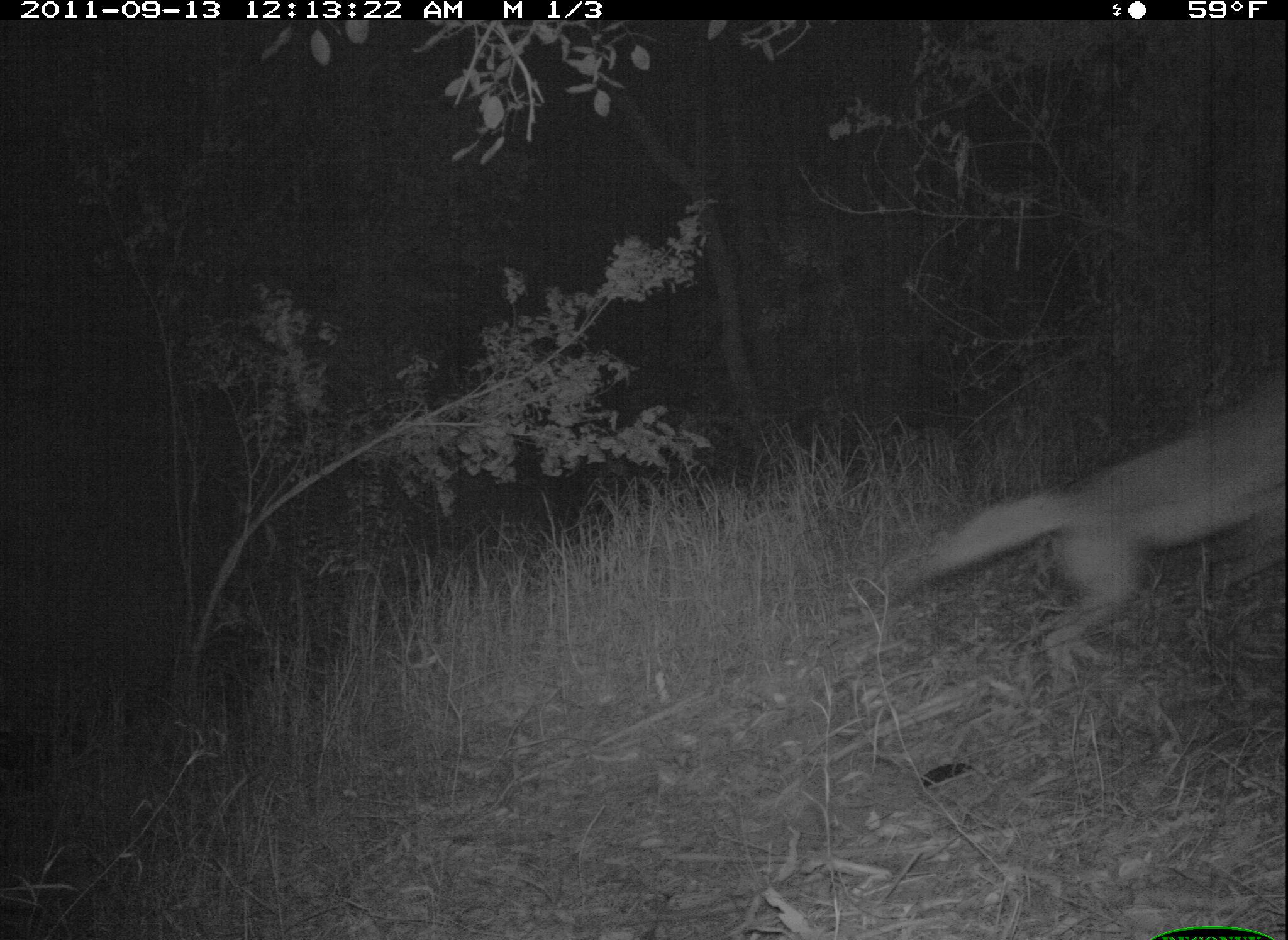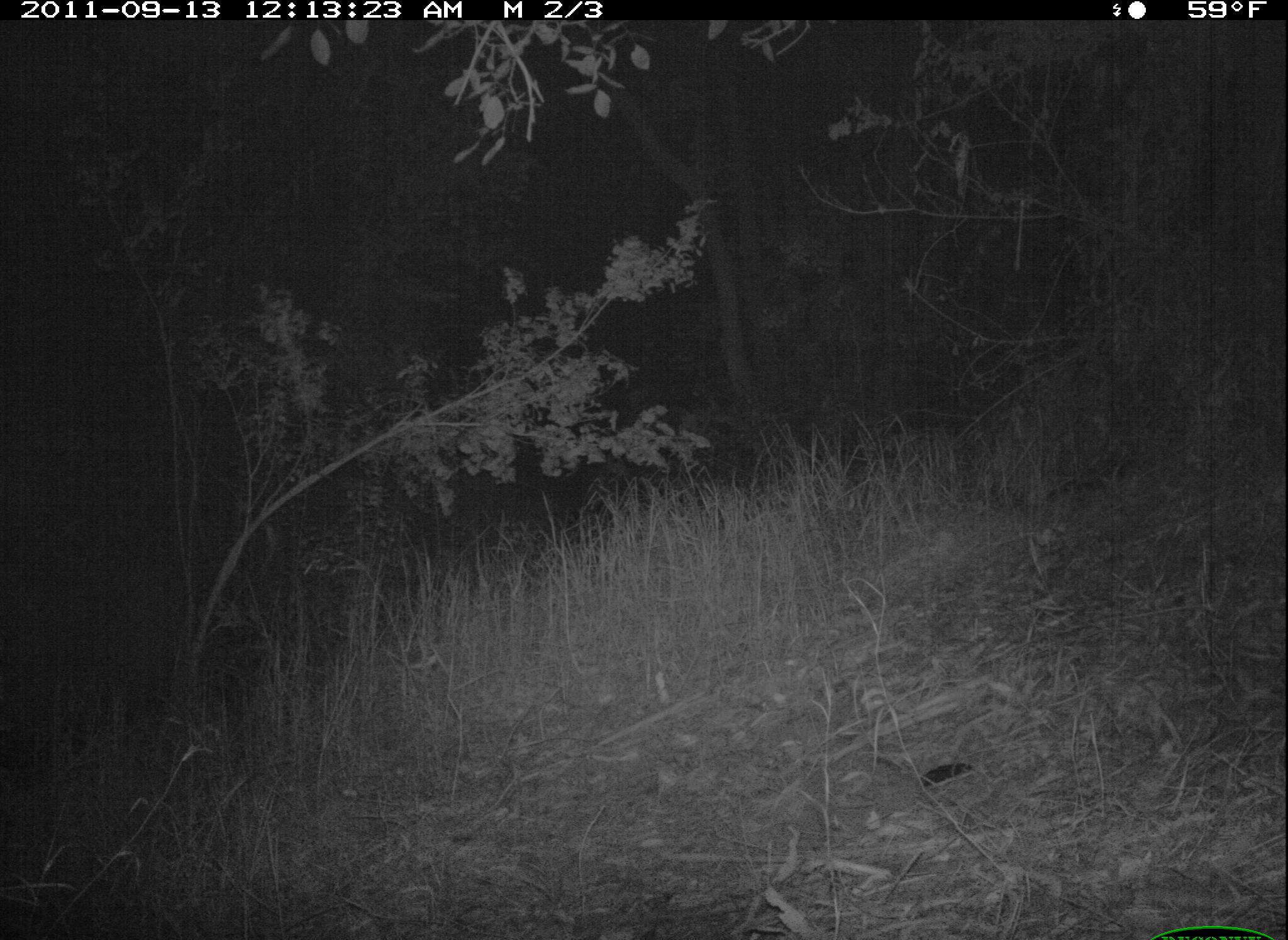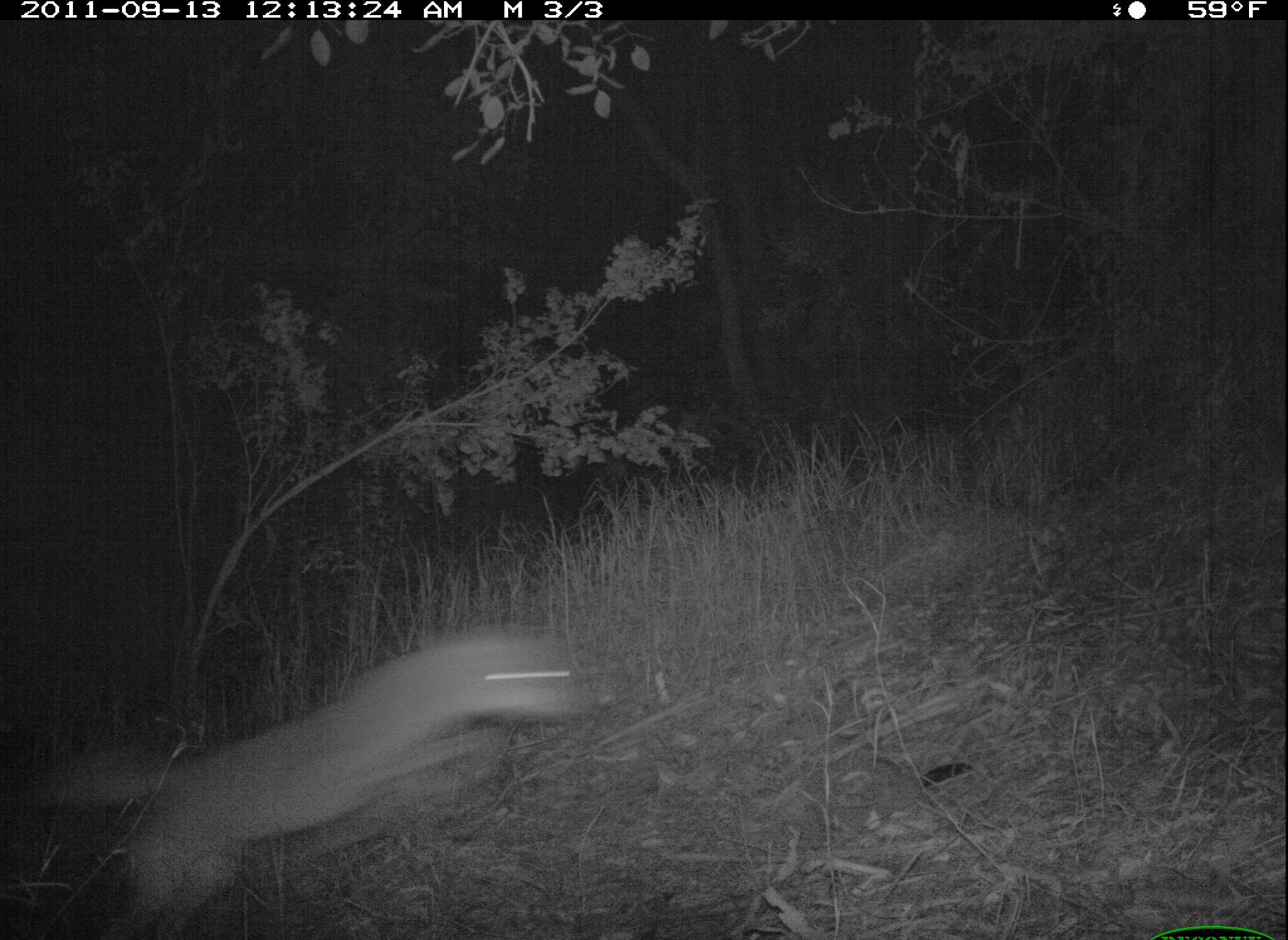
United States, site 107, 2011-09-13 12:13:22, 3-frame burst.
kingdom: Animalia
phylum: Chordata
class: Mammalia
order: Carnivora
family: Canidae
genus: Canis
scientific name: Canis latrans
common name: coyote